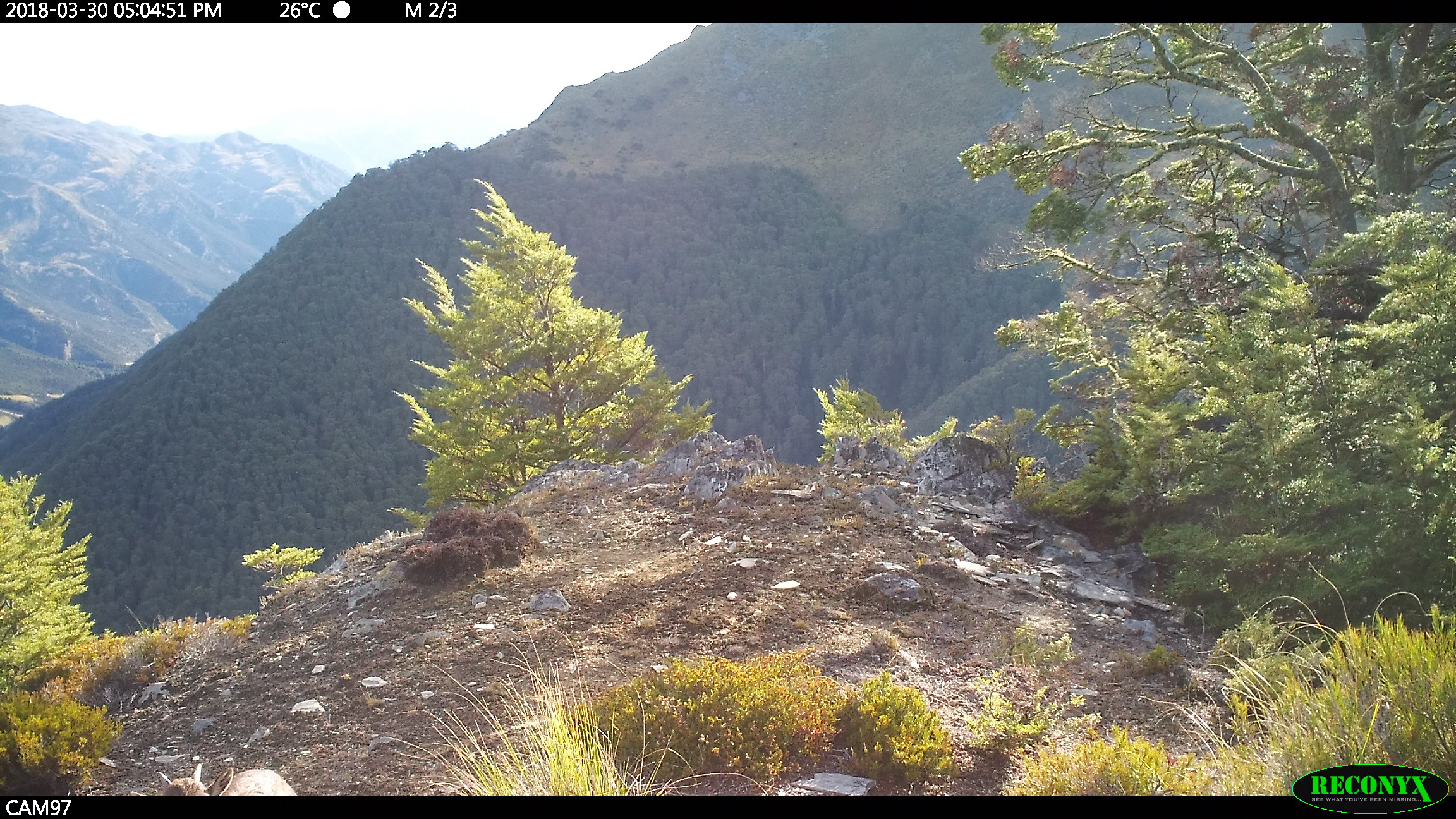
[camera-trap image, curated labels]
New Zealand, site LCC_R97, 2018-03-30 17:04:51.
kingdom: Animalia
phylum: Chordata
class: Mammalia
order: Artiodactyla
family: Bovidae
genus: Nilgiritragus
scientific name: Nilgiritragus hylocrius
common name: tahr